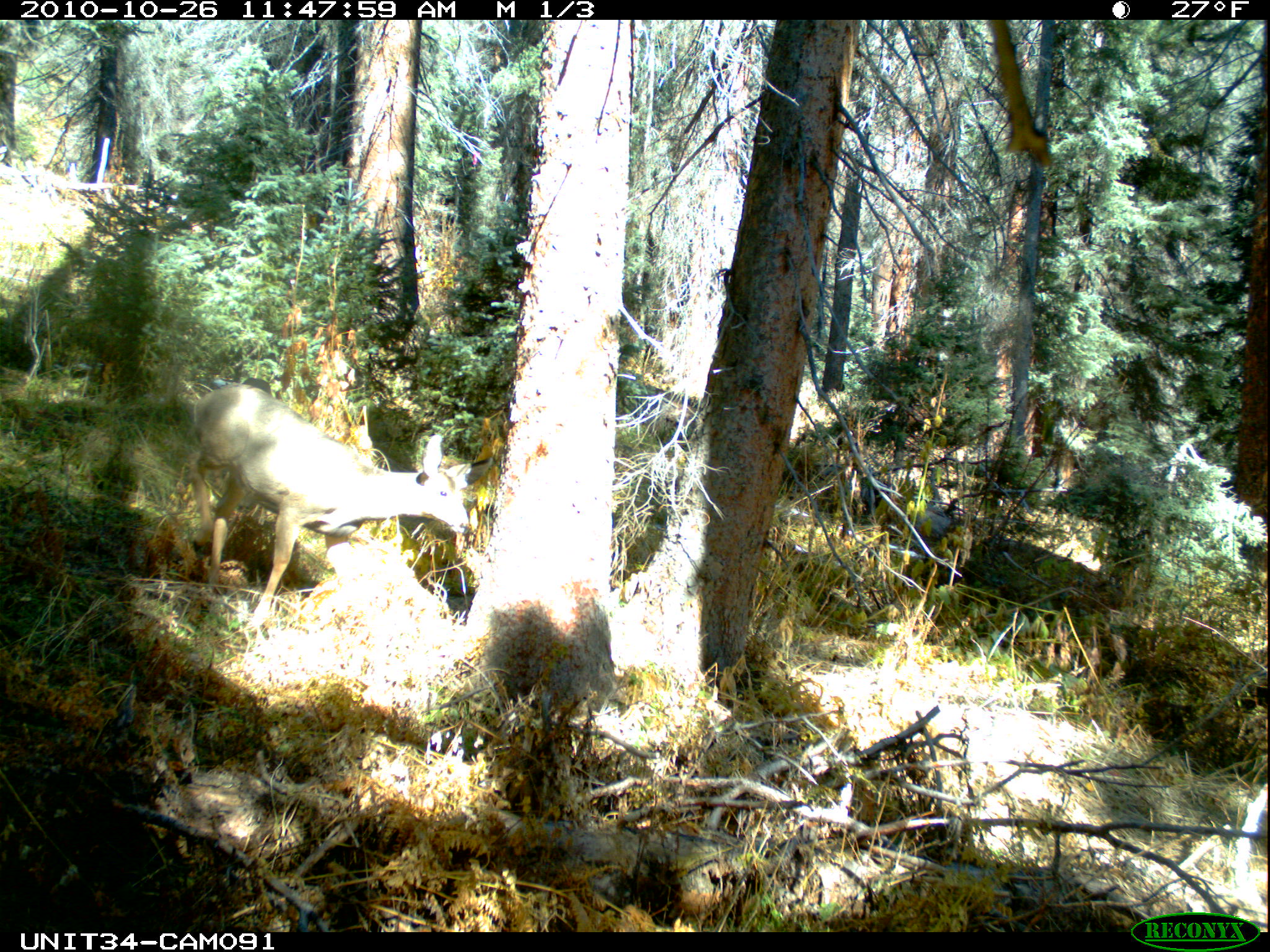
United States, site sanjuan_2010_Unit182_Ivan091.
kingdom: Animalia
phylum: Chordata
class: Mammalia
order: Artiodactyla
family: Cervidae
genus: Odocoileus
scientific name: Odocoileus hemionus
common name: mule deer